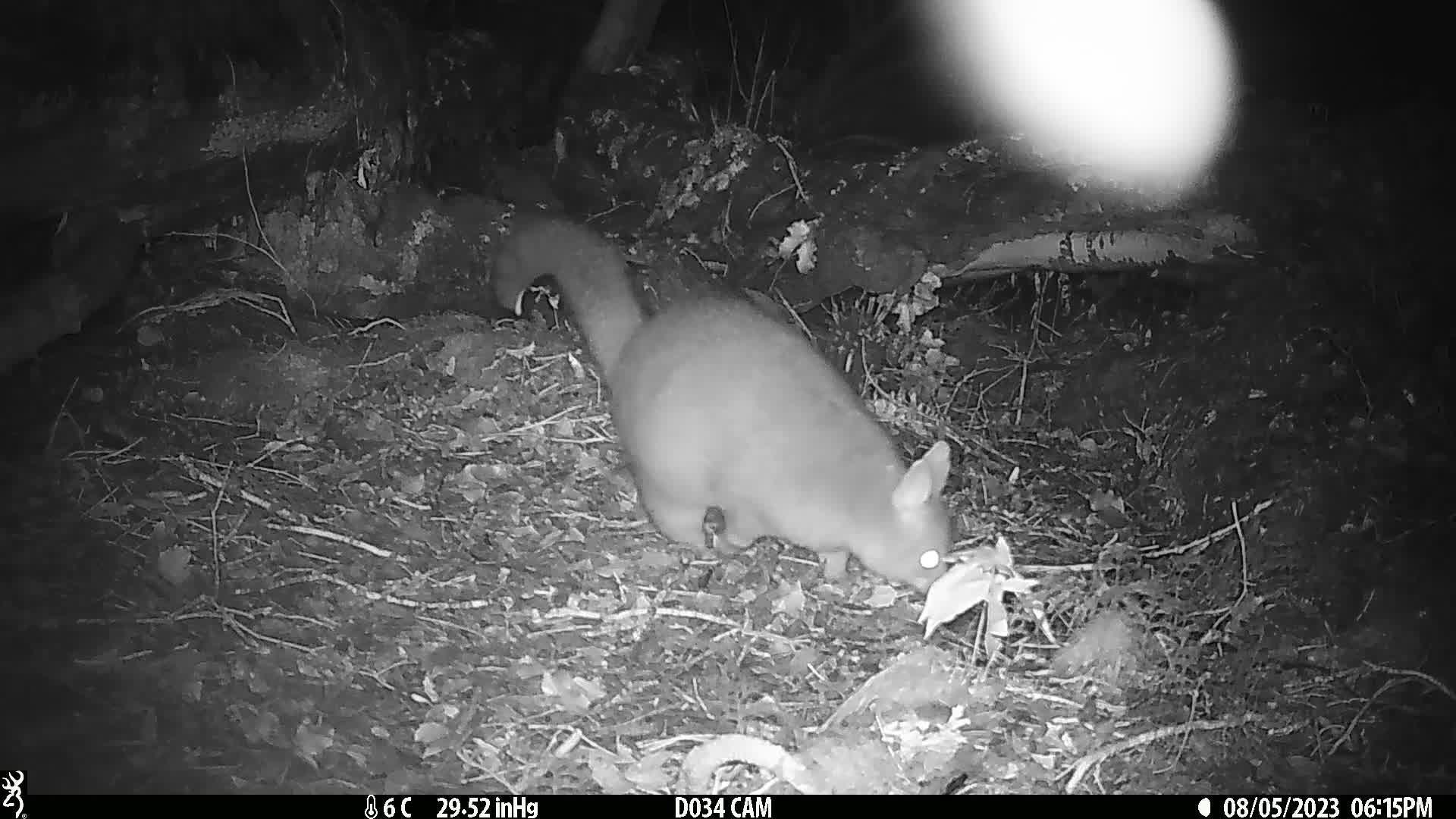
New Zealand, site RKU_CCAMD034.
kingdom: Animalia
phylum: Chordata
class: Mammalia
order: Diprotodontia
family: Phalangeridae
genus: Trichosurus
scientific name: Trichosurus vulpecula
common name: common brushtail possum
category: possum